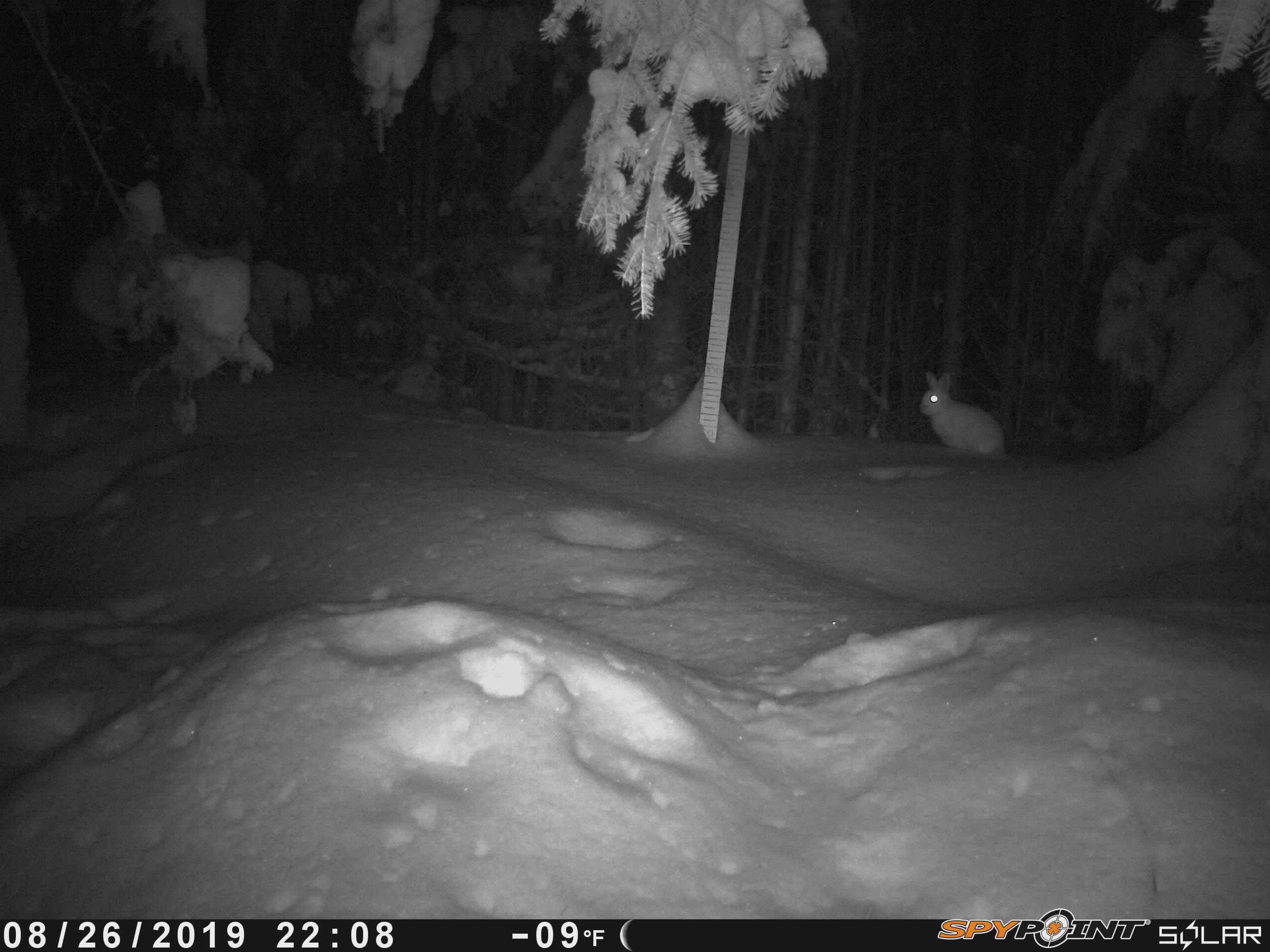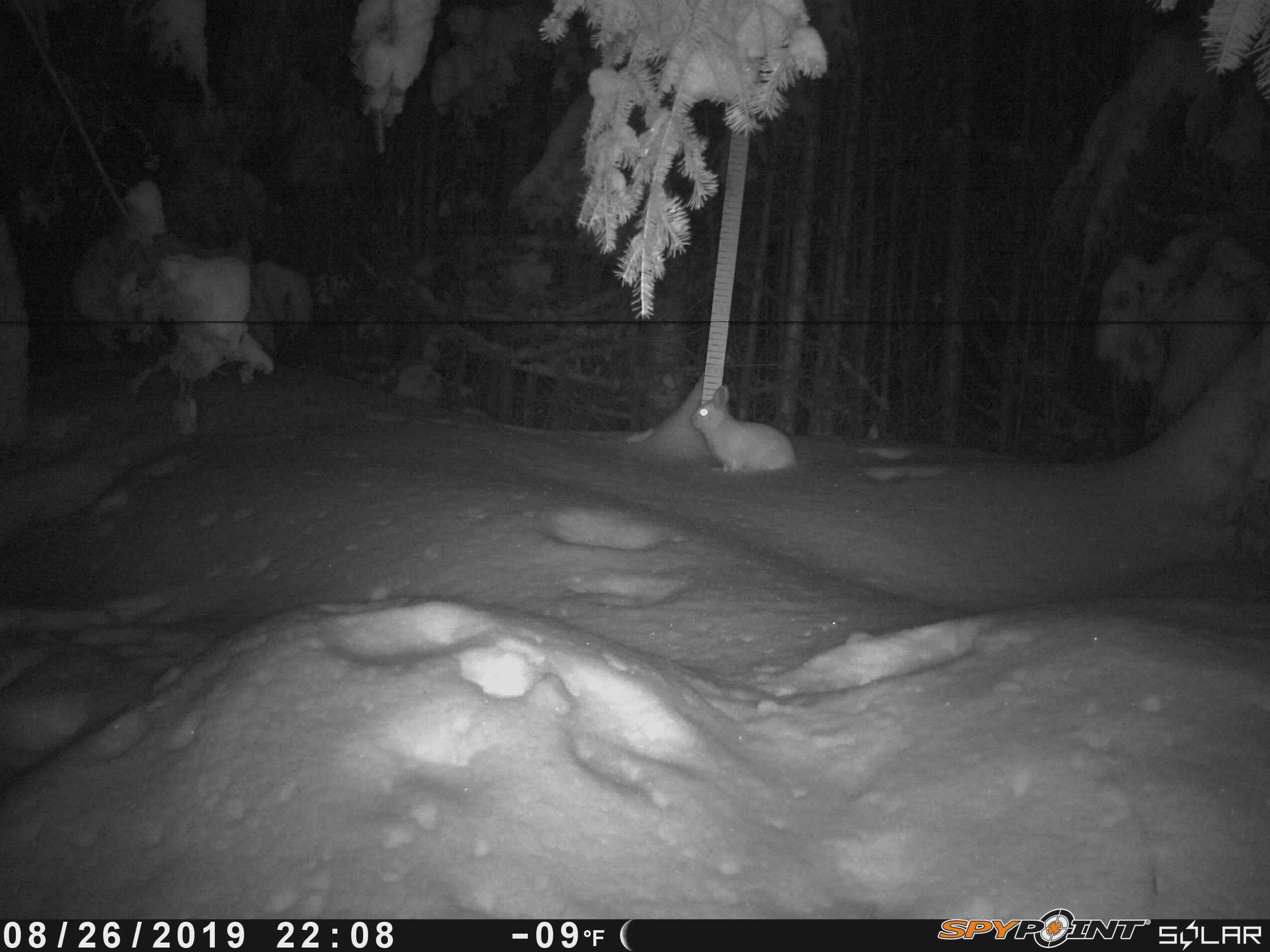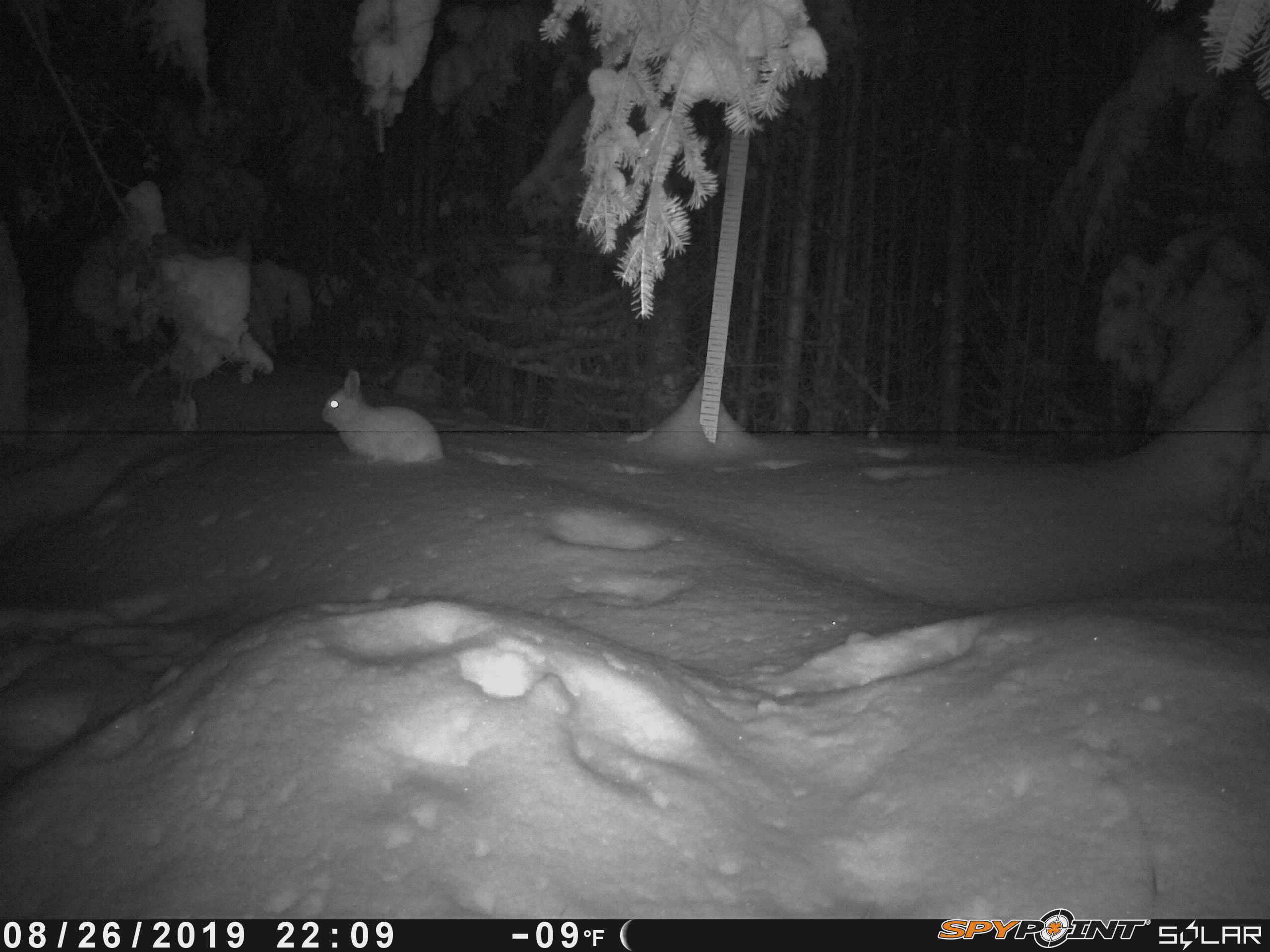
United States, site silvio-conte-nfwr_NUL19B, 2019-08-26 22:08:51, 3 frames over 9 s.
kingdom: Animalia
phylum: Chordata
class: Mammalia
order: Lagomorpha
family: Leporidae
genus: Lepus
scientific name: Lepus americanus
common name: snowshoe hare